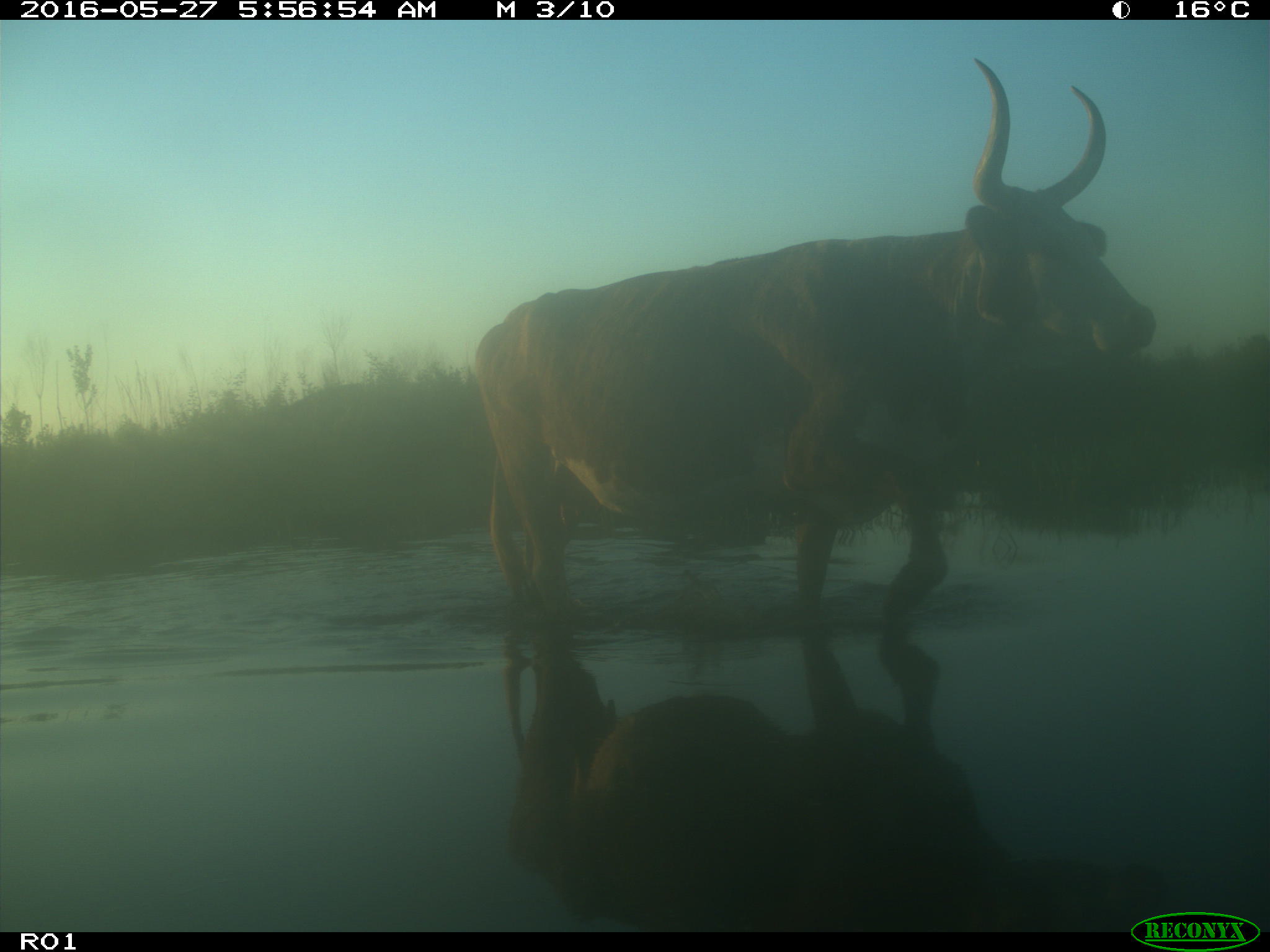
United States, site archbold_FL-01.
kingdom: Animalia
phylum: Chordata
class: Mammalia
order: Artiodactyla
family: Bovidae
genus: Bos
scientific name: Bos taurus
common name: domestic cow